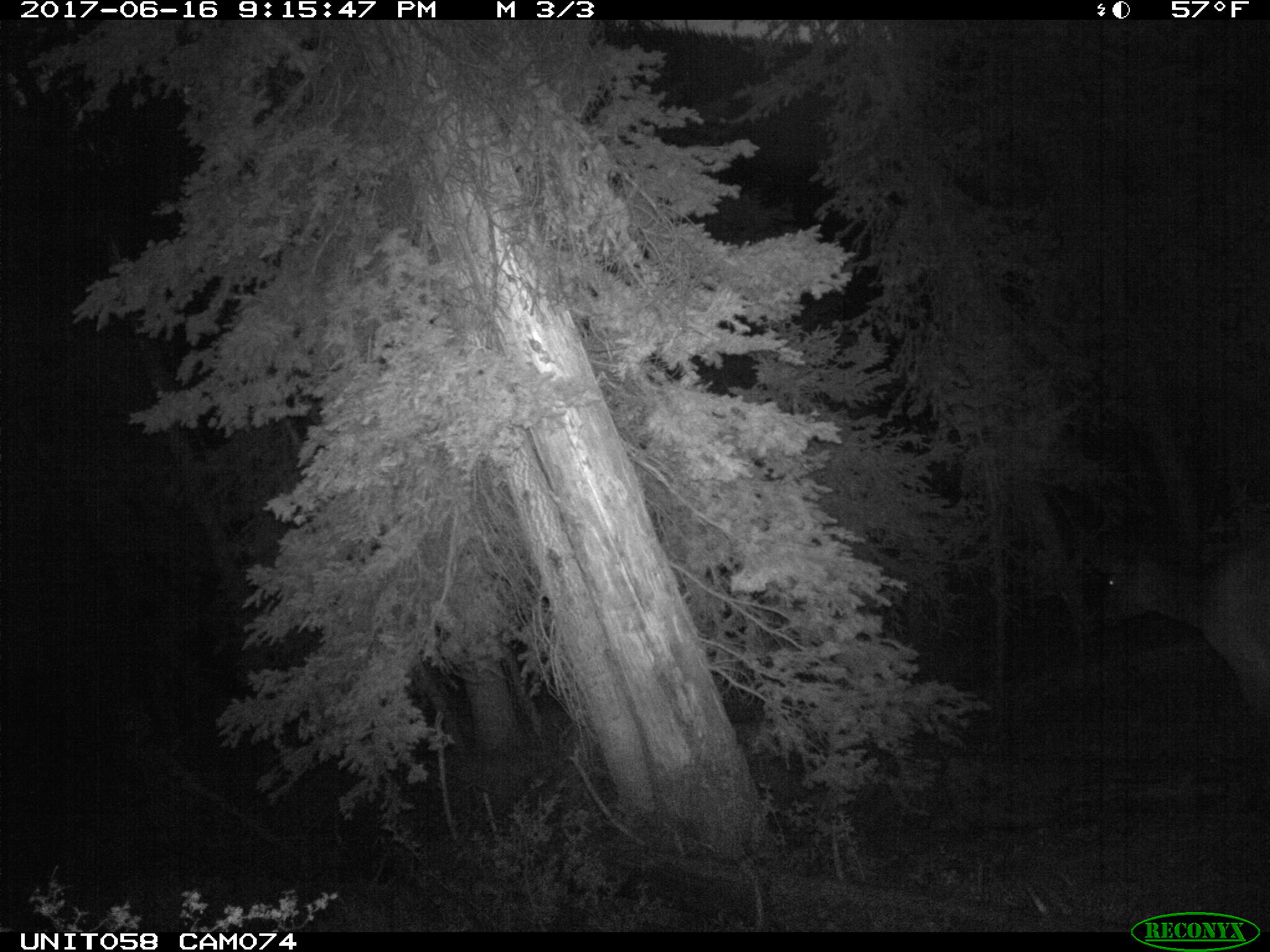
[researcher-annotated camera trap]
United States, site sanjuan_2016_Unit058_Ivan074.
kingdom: Animalia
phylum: Chordata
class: Mammalia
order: Artiodactyla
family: Cervidae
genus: Cervus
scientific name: Cervus elaphus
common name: red deer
Cervus elaphus (red deer).